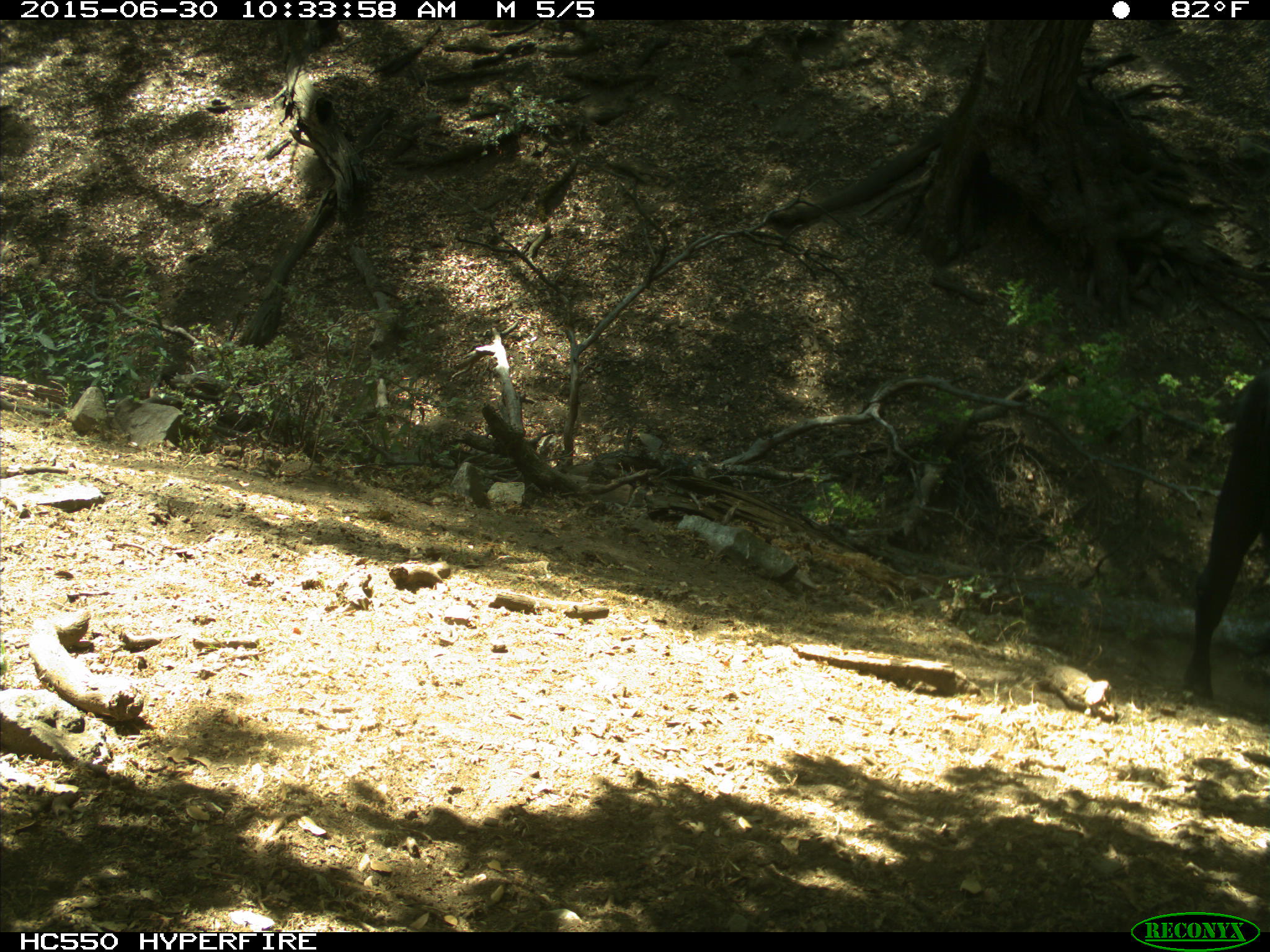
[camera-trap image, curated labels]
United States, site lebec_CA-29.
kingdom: Animalia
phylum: Chordata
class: Mammalia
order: Artiodactyla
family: Bovidae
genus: Bos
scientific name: Bos taurus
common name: domestic cow